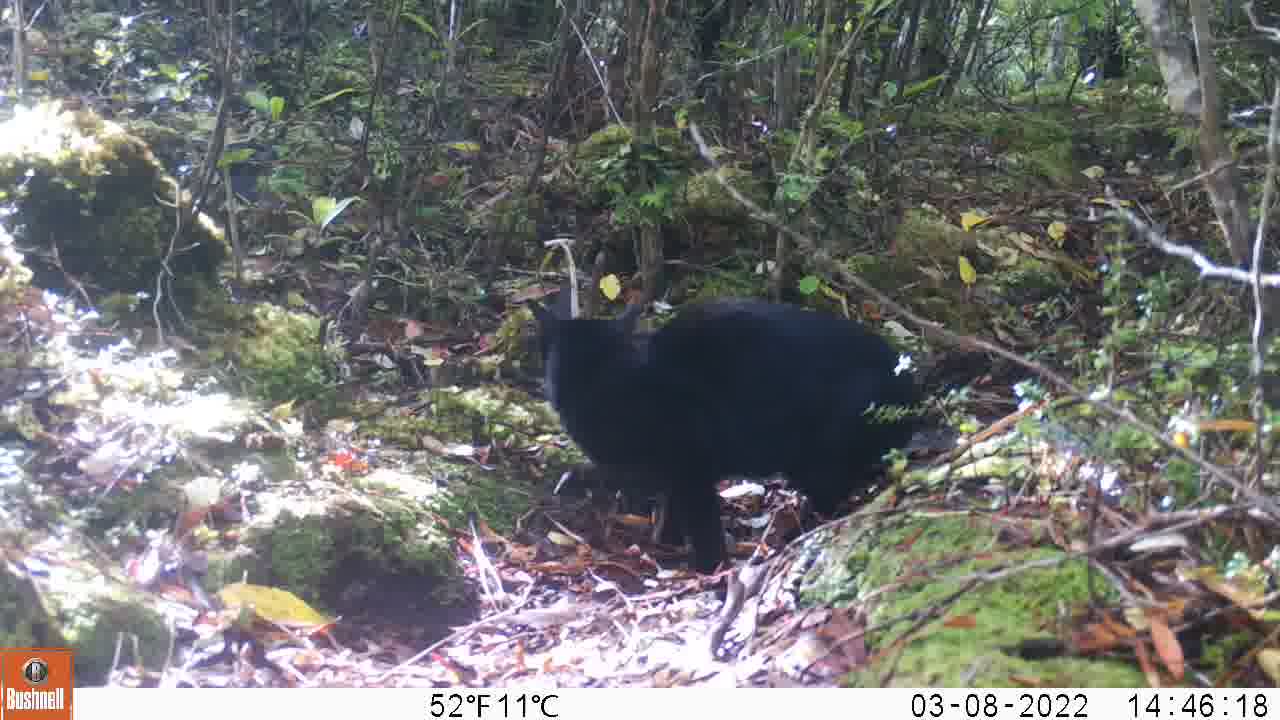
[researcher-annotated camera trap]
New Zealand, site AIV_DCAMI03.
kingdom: Animalia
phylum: Chordata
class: Mammalia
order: Carnivora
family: Felidae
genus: Felis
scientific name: Felis catus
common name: domestic cat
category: cat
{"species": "cat (domestic cat) (Felis catus)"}